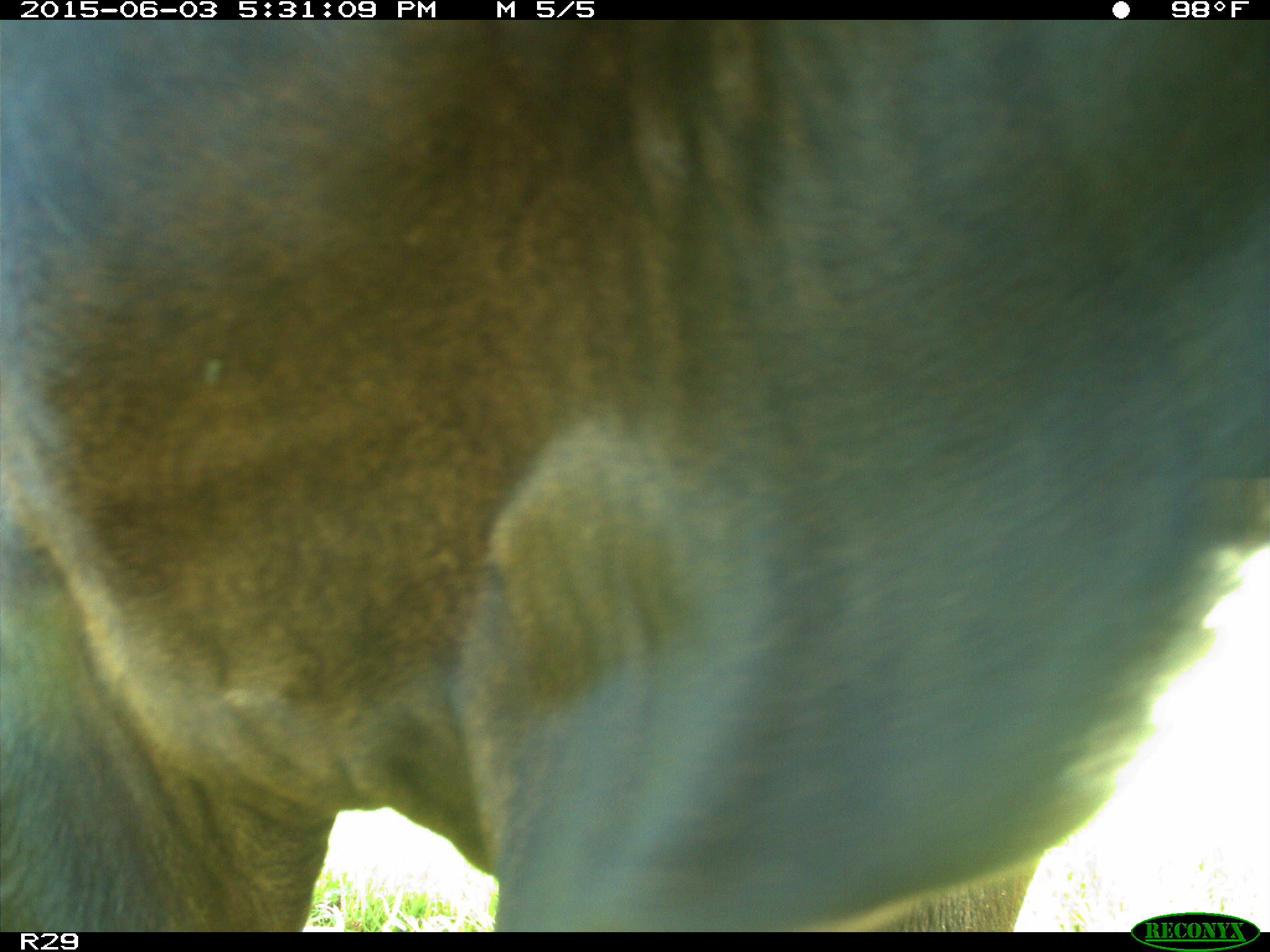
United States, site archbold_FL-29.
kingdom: Animalia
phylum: Chordata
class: Mammalia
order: Artiodactyla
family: Bovidae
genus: Bos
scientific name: Bos taurus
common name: domestic cow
Bos taurus (domestic cow).